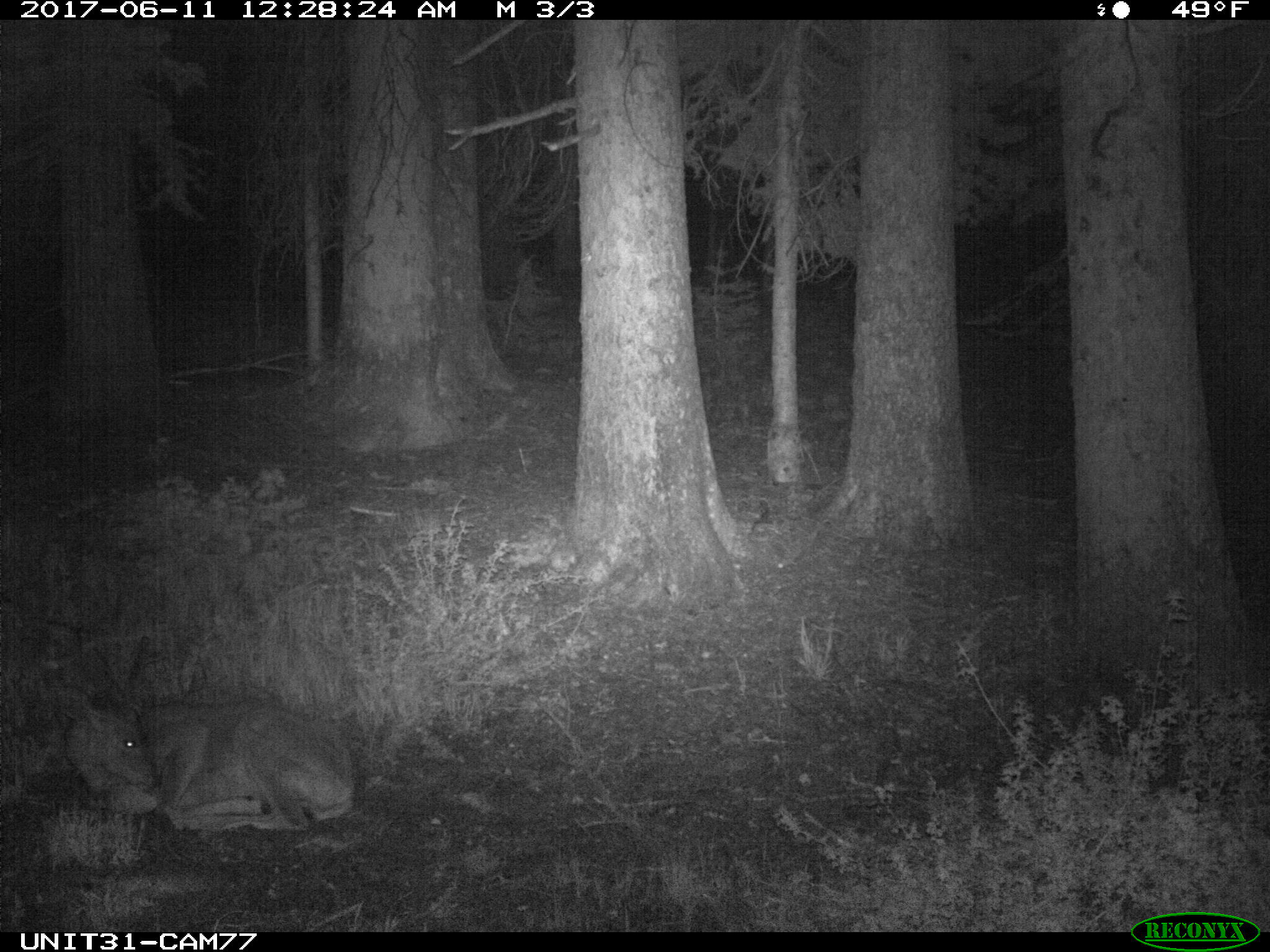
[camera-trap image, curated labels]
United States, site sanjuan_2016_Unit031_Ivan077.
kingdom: Animalia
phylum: Chordata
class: Mammalia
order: Artiodactyla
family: Cervidae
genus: Odocoileus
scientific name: Odocoileus hemionus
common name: mule deer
Odocoileus hemionus (mule deer).